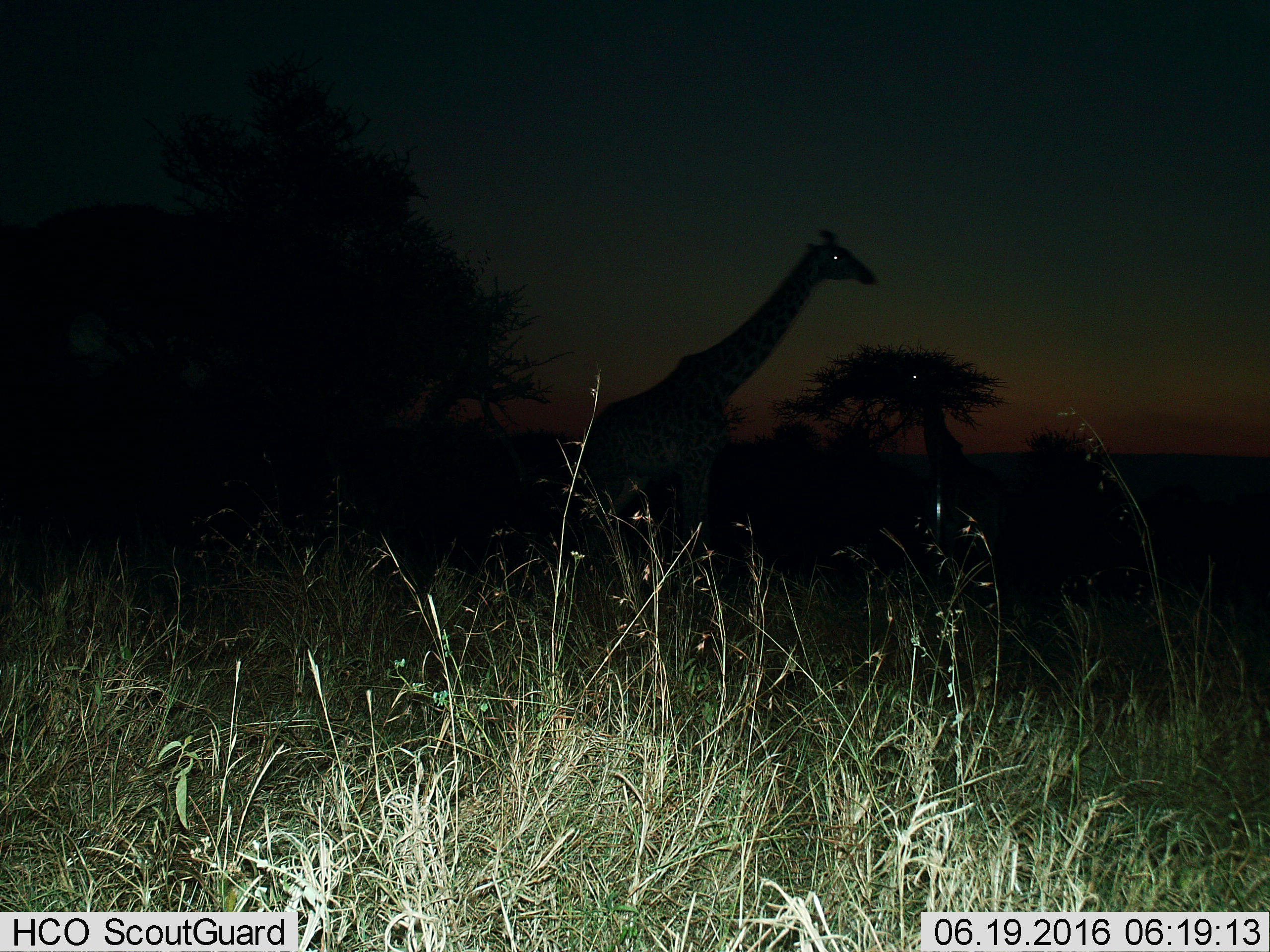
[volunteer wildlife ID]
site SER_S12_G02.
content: unidentified animal